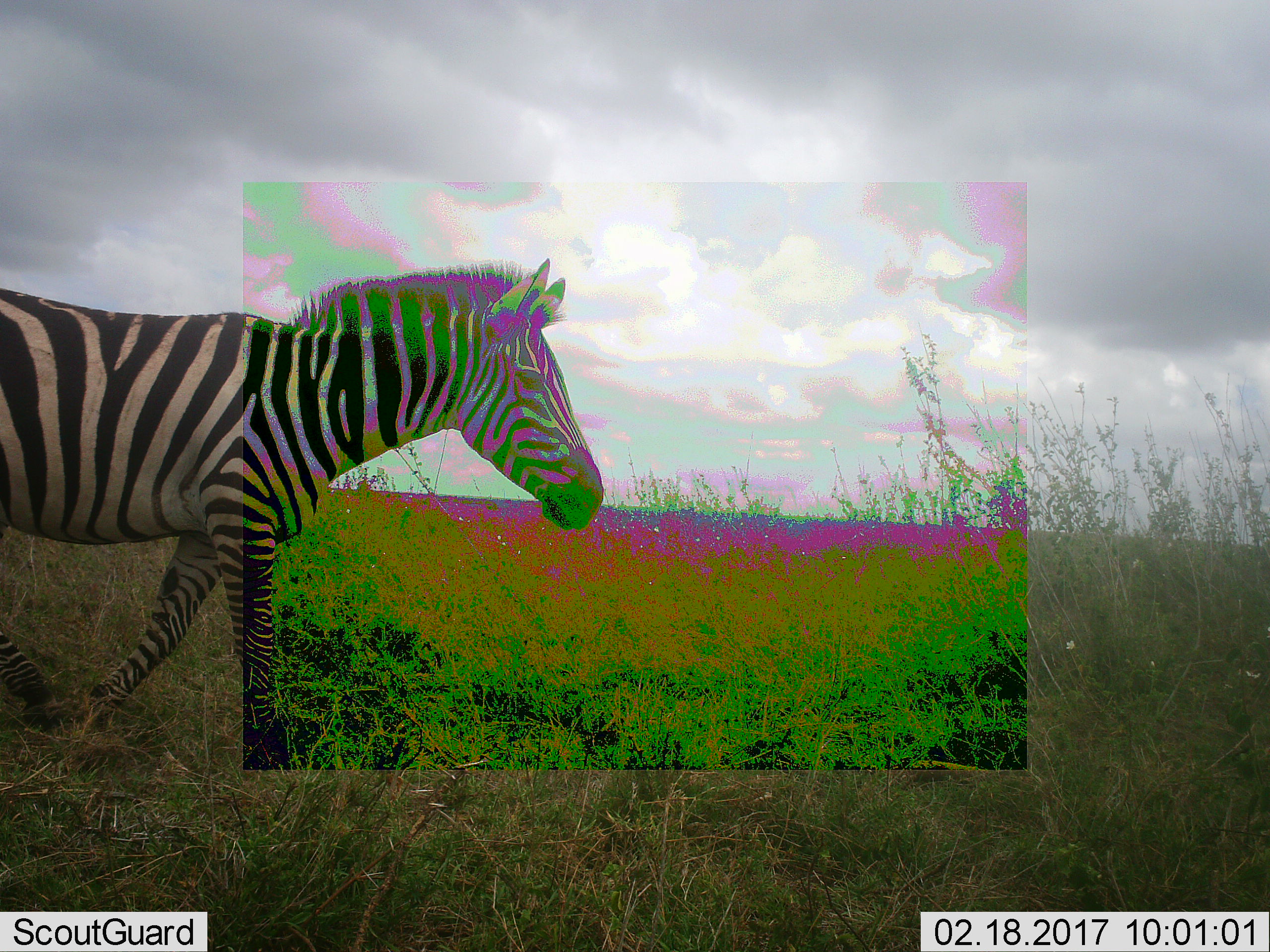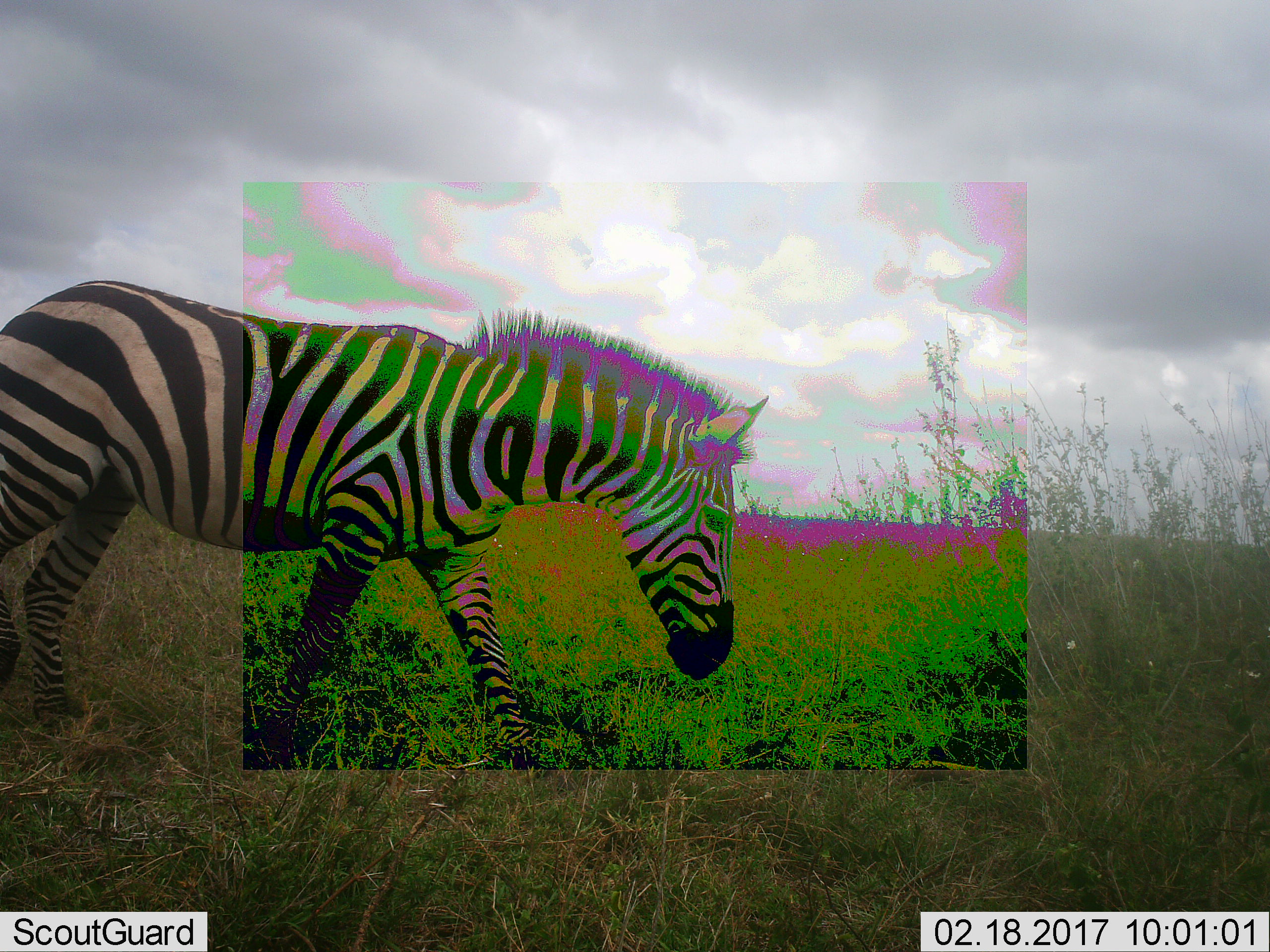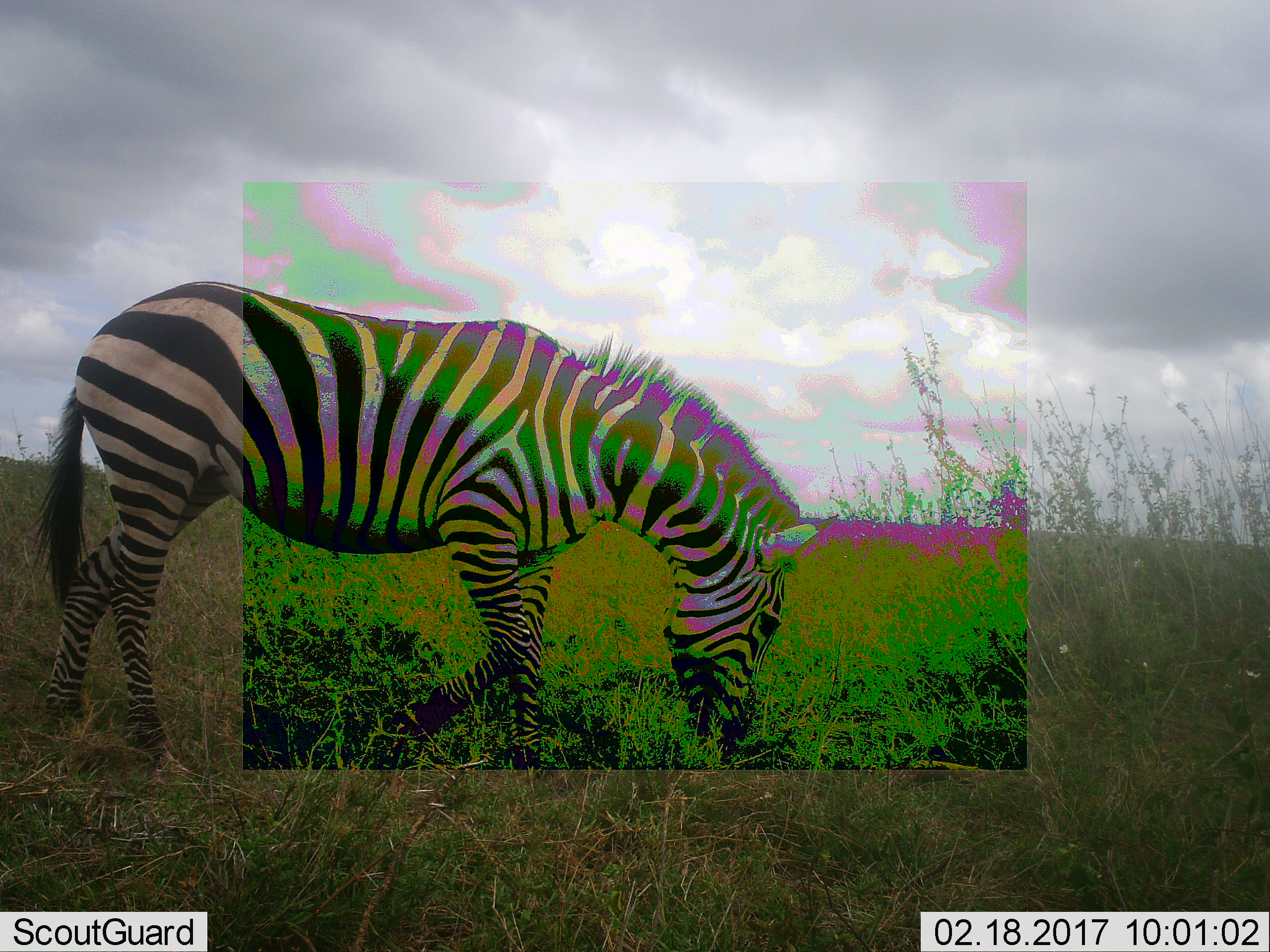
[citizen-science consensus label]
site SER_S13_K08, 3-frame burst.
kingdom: Animalia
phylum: Chordata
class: Mammalia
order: Perissodactyla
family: Equidae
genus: Equus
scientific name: Equus quagga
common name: plains zebra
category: zebraplains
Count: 1.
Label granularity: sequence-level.